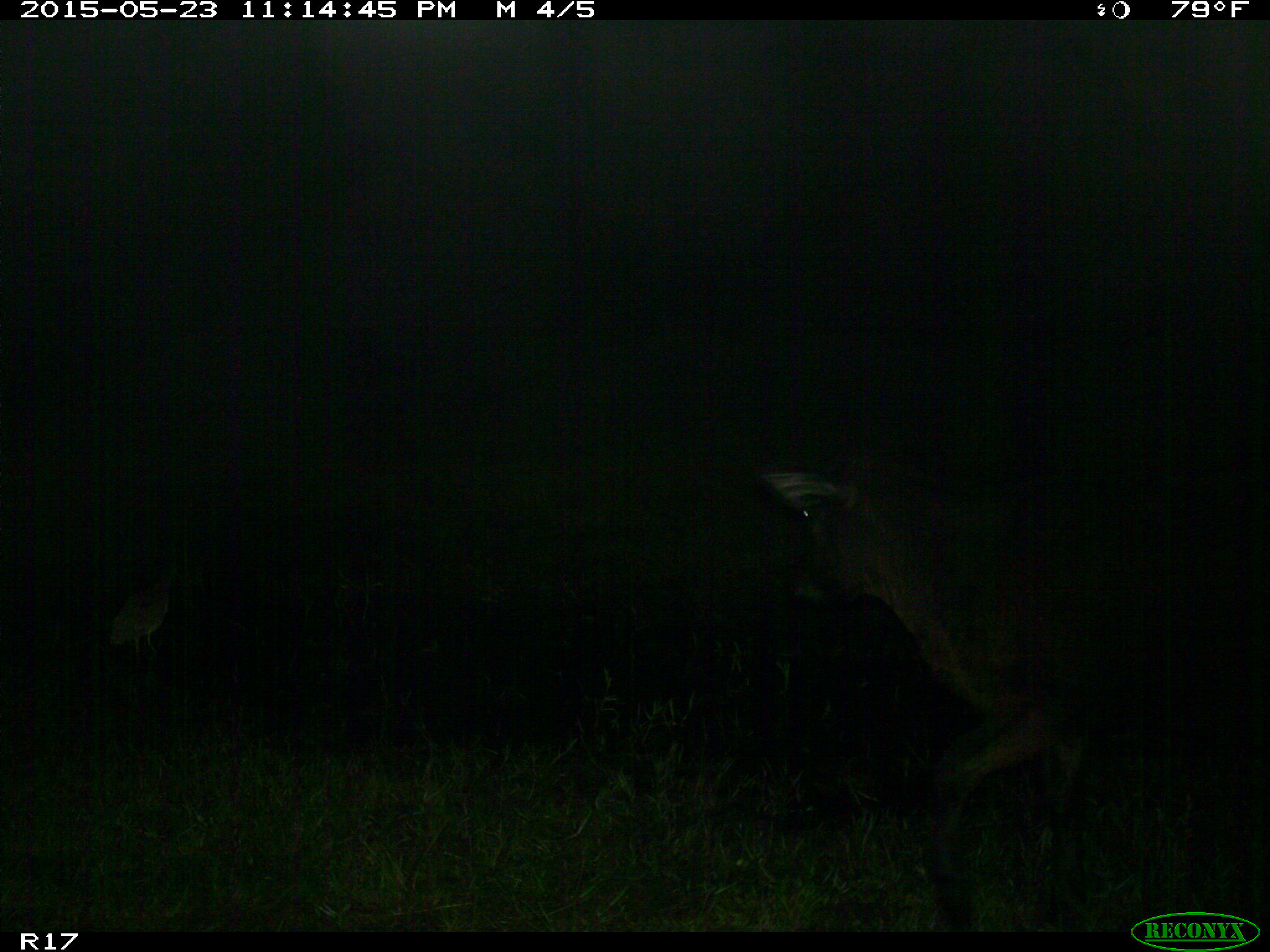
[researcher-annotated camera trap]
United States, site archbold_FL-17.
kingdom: Animalia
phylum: Chordata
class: Mammalia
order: Artiodactyla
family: Bovidae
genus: Bos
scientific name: Bos taurus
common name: domestic cow